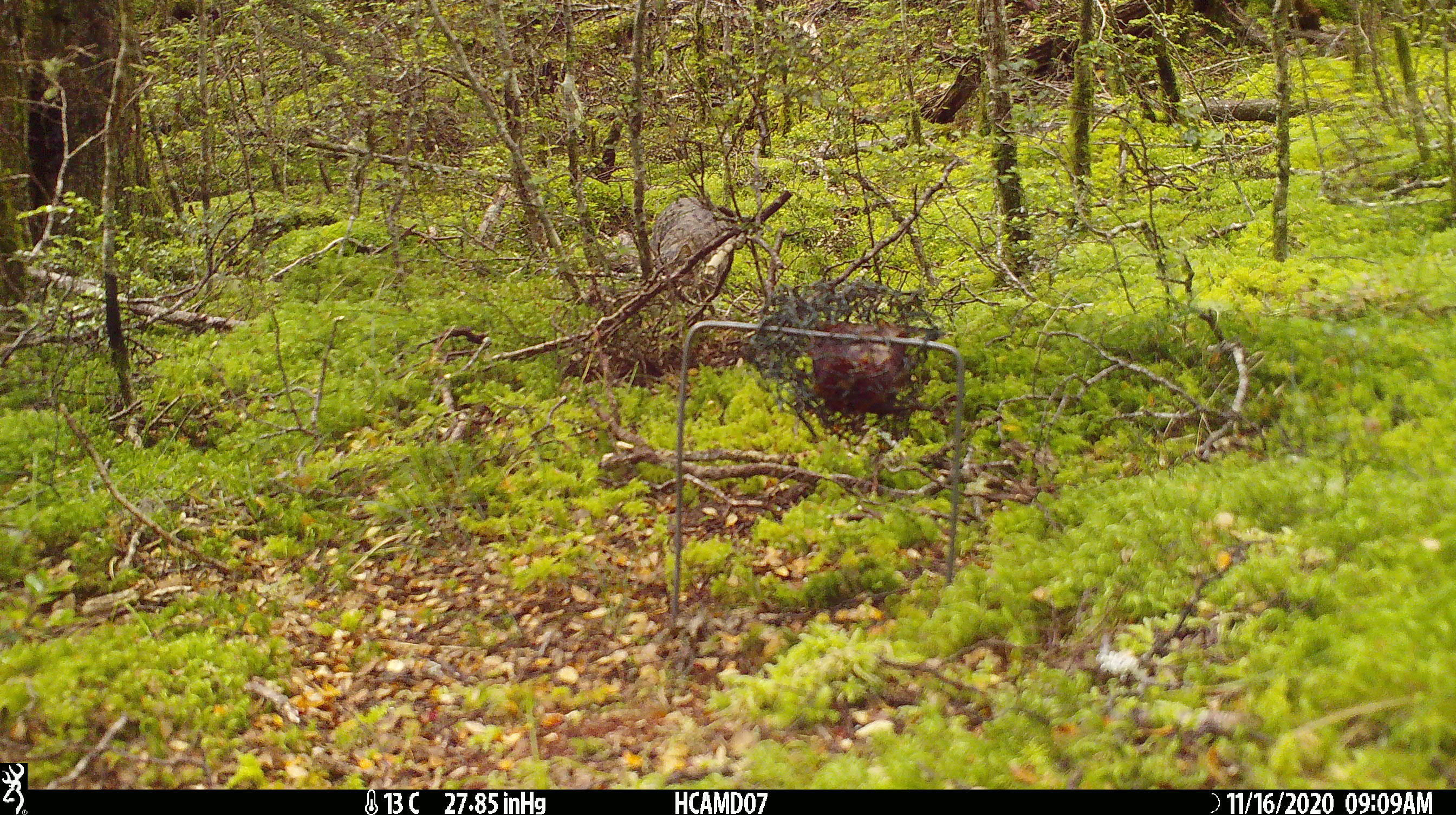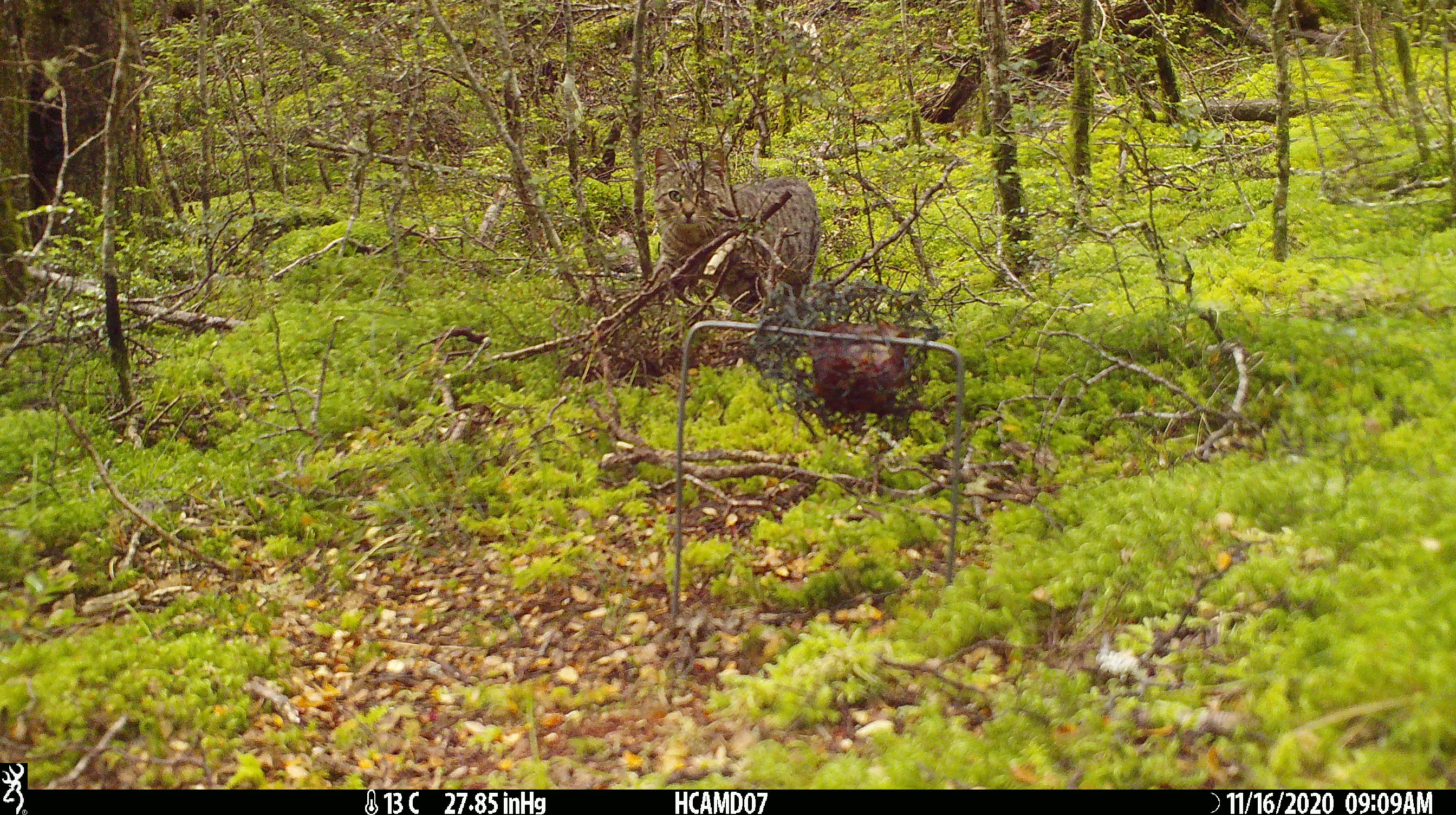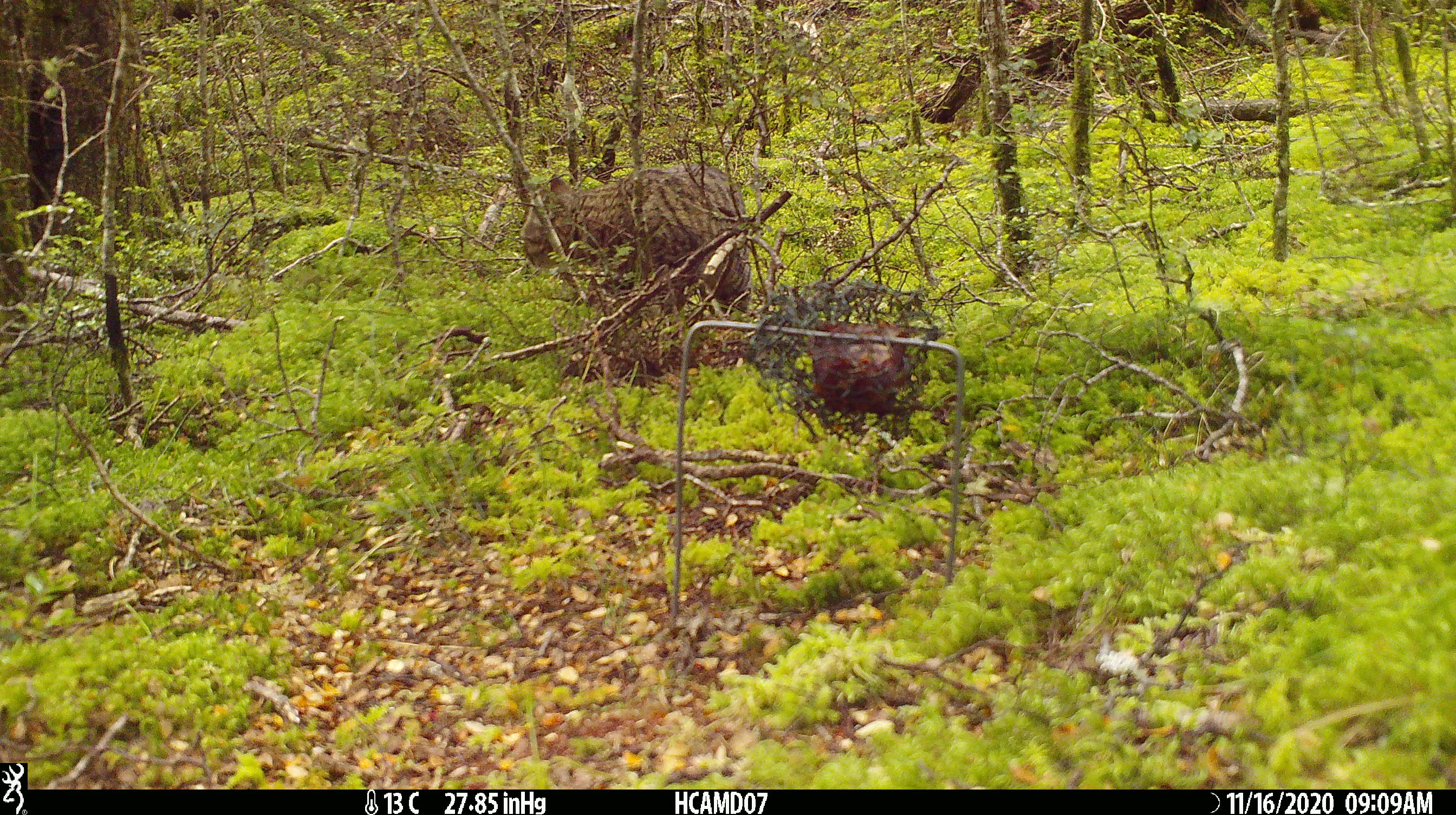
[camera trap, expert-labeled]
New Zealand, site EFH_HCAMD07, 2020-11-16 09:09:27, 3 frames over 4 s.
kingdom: Animalia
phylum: Chordata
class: Mammalia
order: Carnivora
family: Felidae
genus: Felis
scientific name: Felis catus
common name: domestic cat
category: cat